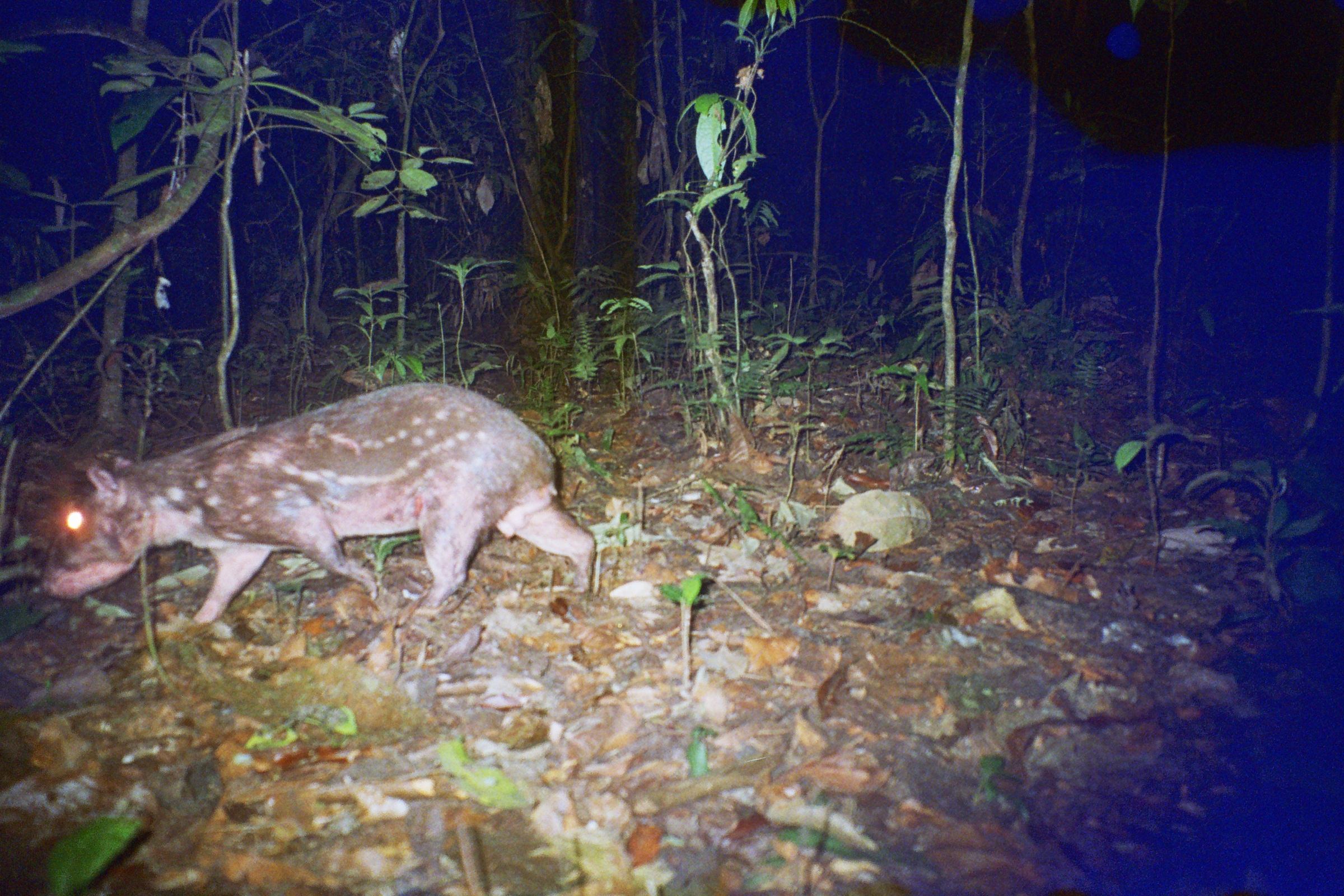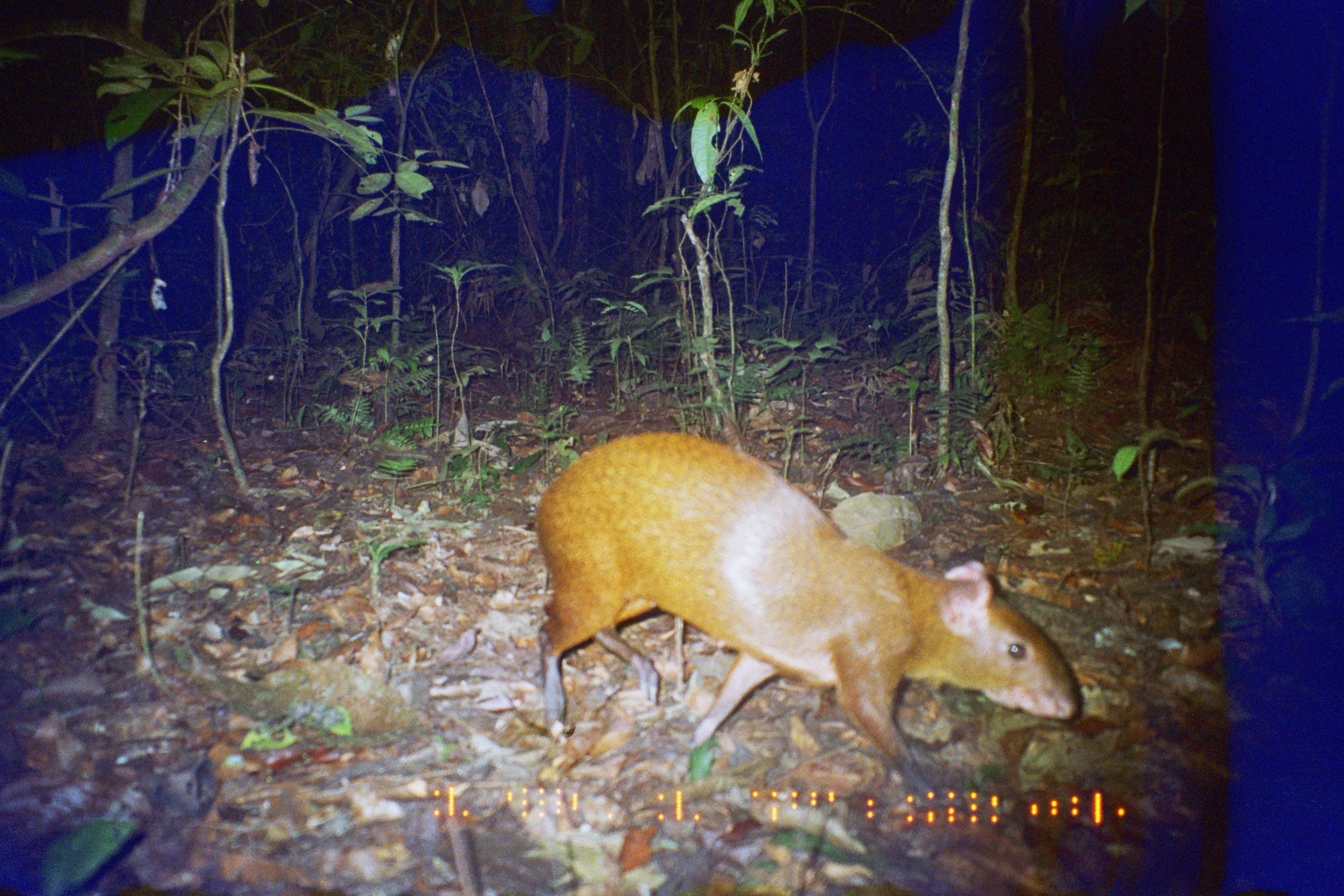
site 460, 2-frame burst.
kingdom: Animalia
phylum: Chordata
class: Mammalia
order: Rodentia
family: Cuniculidae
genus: Cuniculus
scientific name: Cuniculus paca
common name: spotted paca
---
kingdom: Animalia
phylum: Chordata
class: Mammalia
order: Rodentia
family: Dasyproctidae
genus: Dasyprocta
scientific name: Dasyprocta punctata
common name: central american agouti